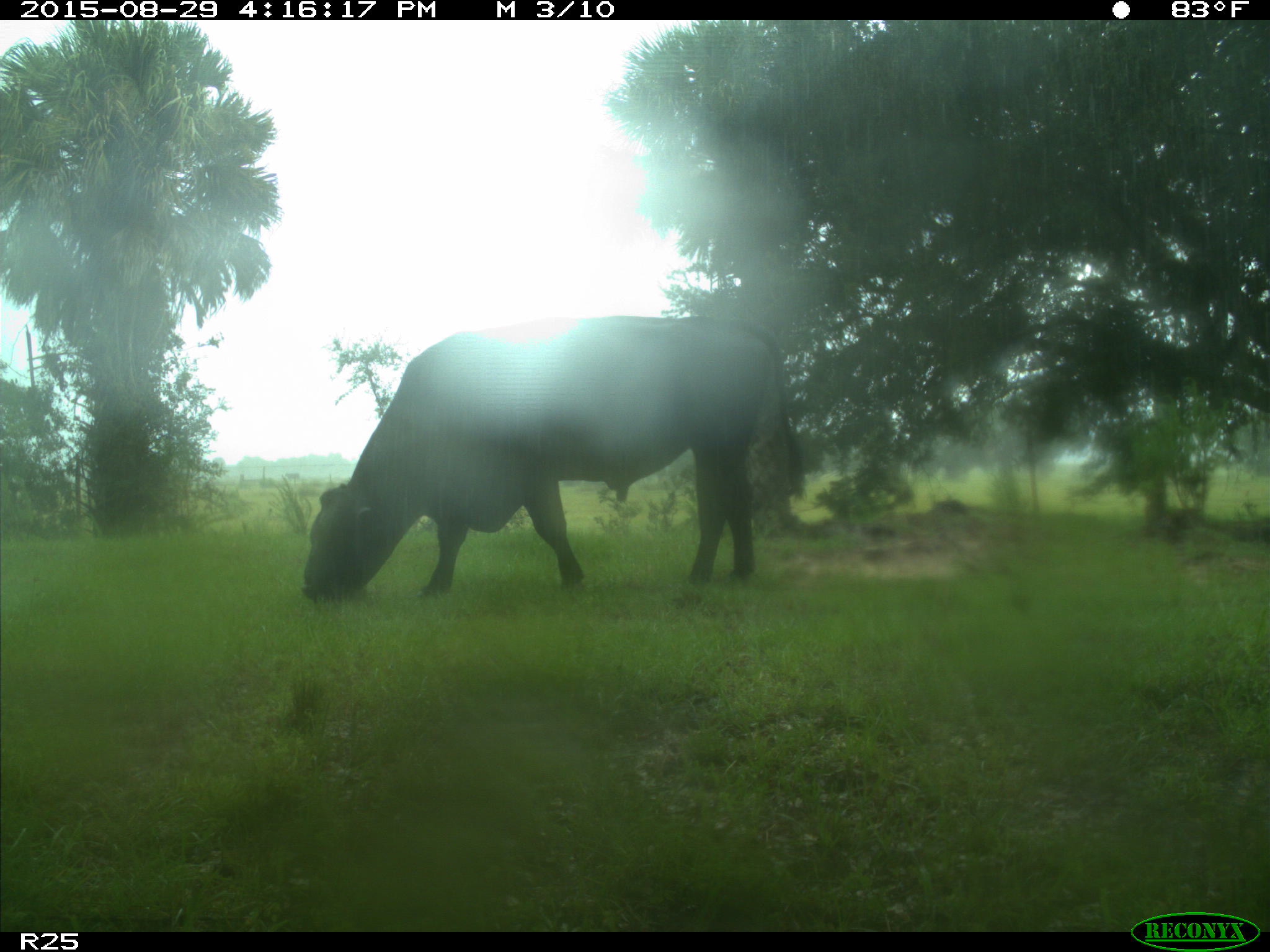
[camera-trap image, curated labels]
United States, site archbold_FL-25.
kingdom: Animalia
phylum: Chordata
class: Mammalia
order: Artiodactyla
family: Bovidae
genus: Bos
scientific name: Bos taurus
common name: domestic cow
Bos taurus (domestic cow).